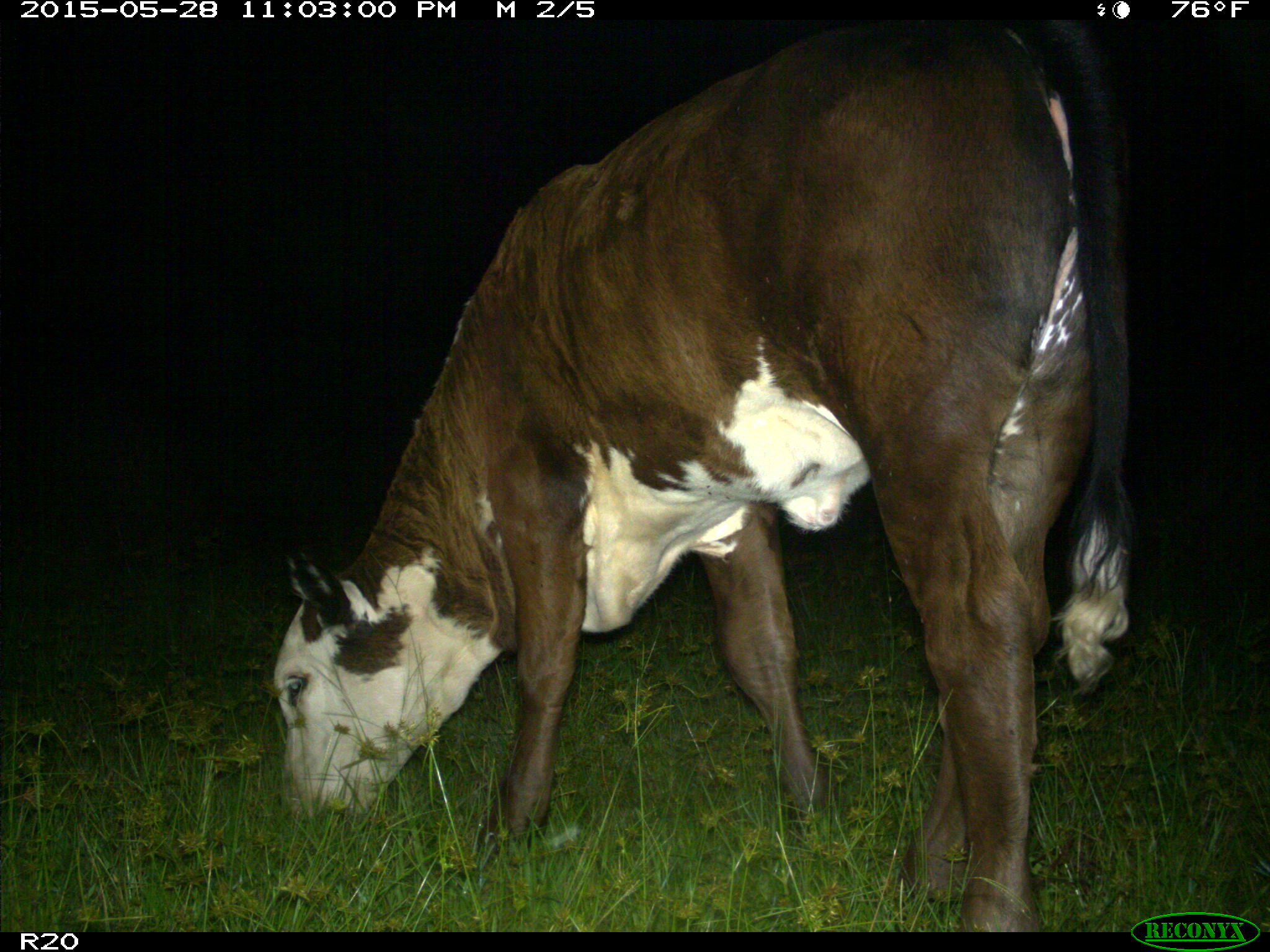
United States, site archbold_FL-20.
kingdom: Animalia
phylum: Chordata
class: Mammalia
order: Artiodactyla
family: Bovidae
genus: Bos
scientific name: Bos taurus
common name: domestic cow